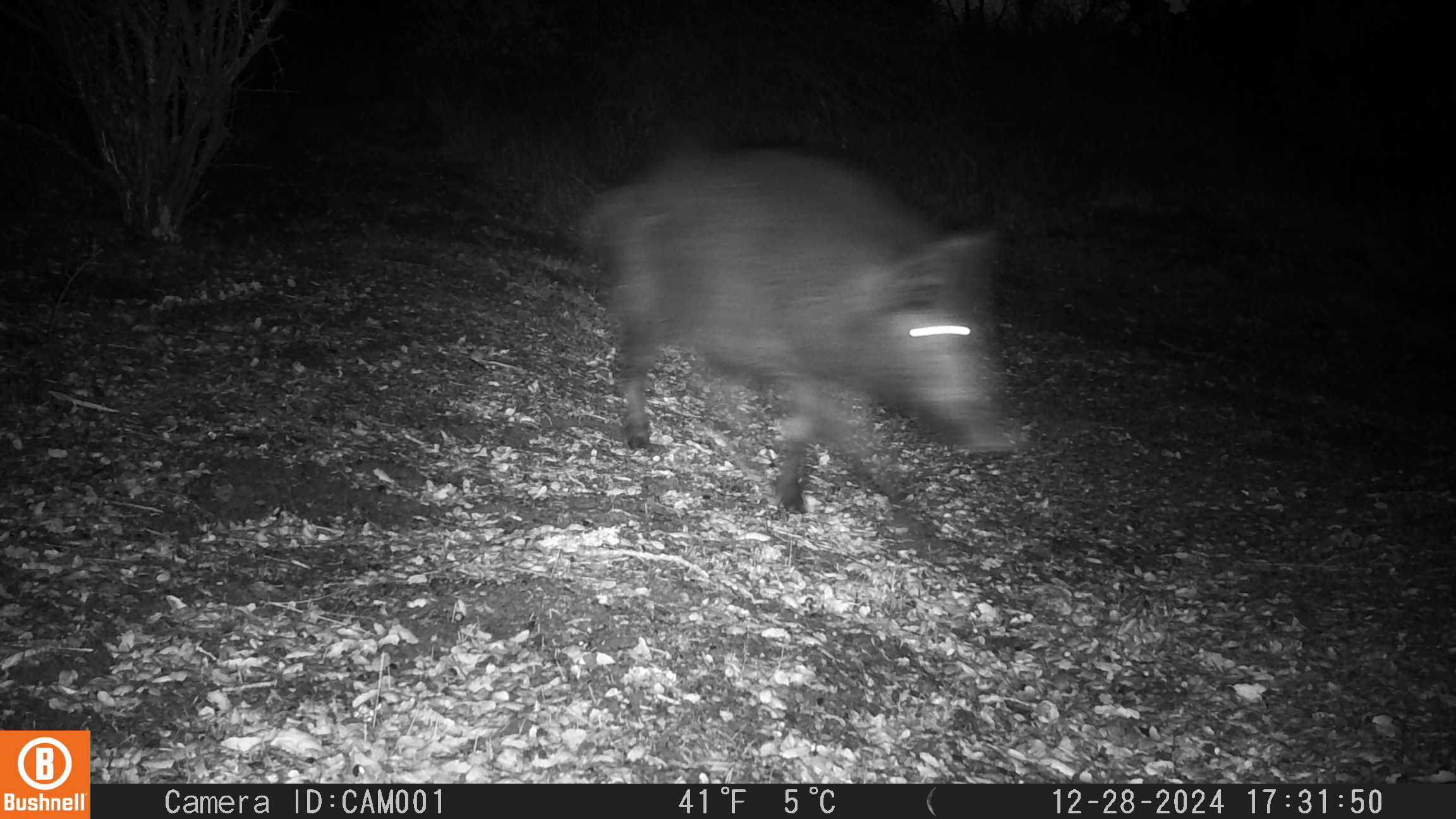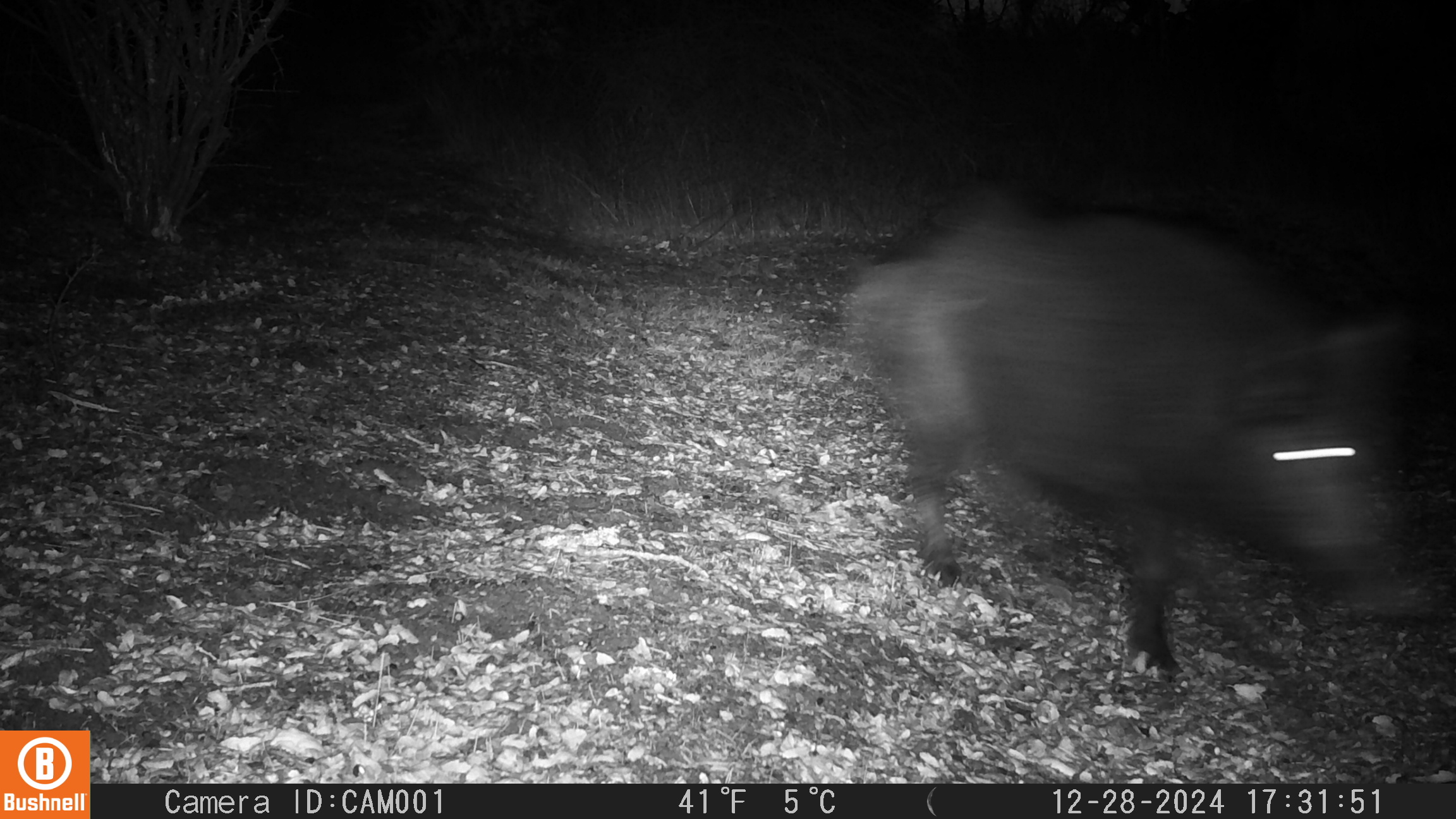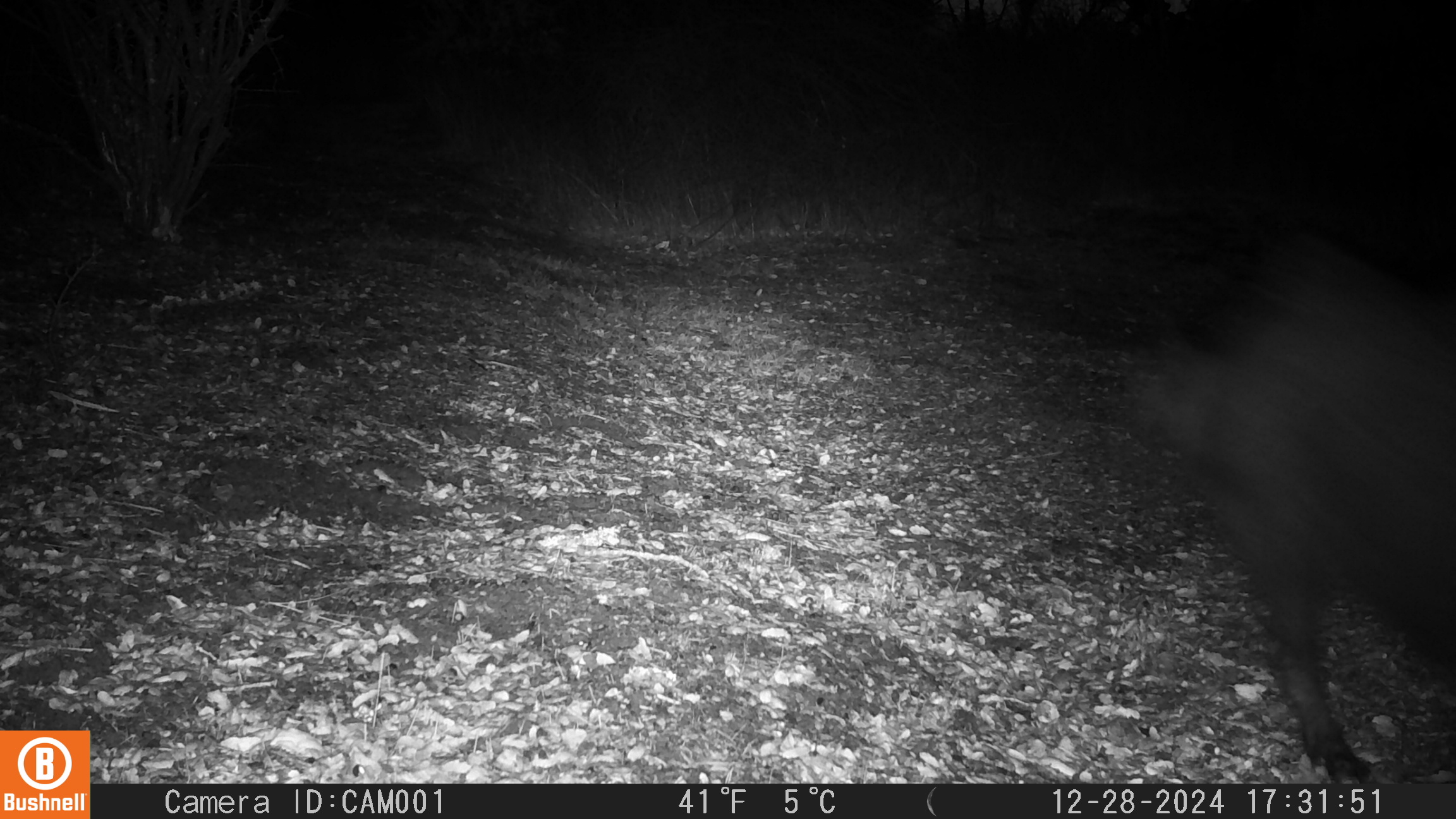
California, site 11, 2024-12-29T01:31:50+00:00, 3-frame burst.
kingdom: Animalia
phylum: Chordata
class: Mammalia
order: Artiodactyla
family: Suidae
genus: Sus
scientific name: Sus scrofa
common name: wild boar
Wild boar (Sus scrofa).